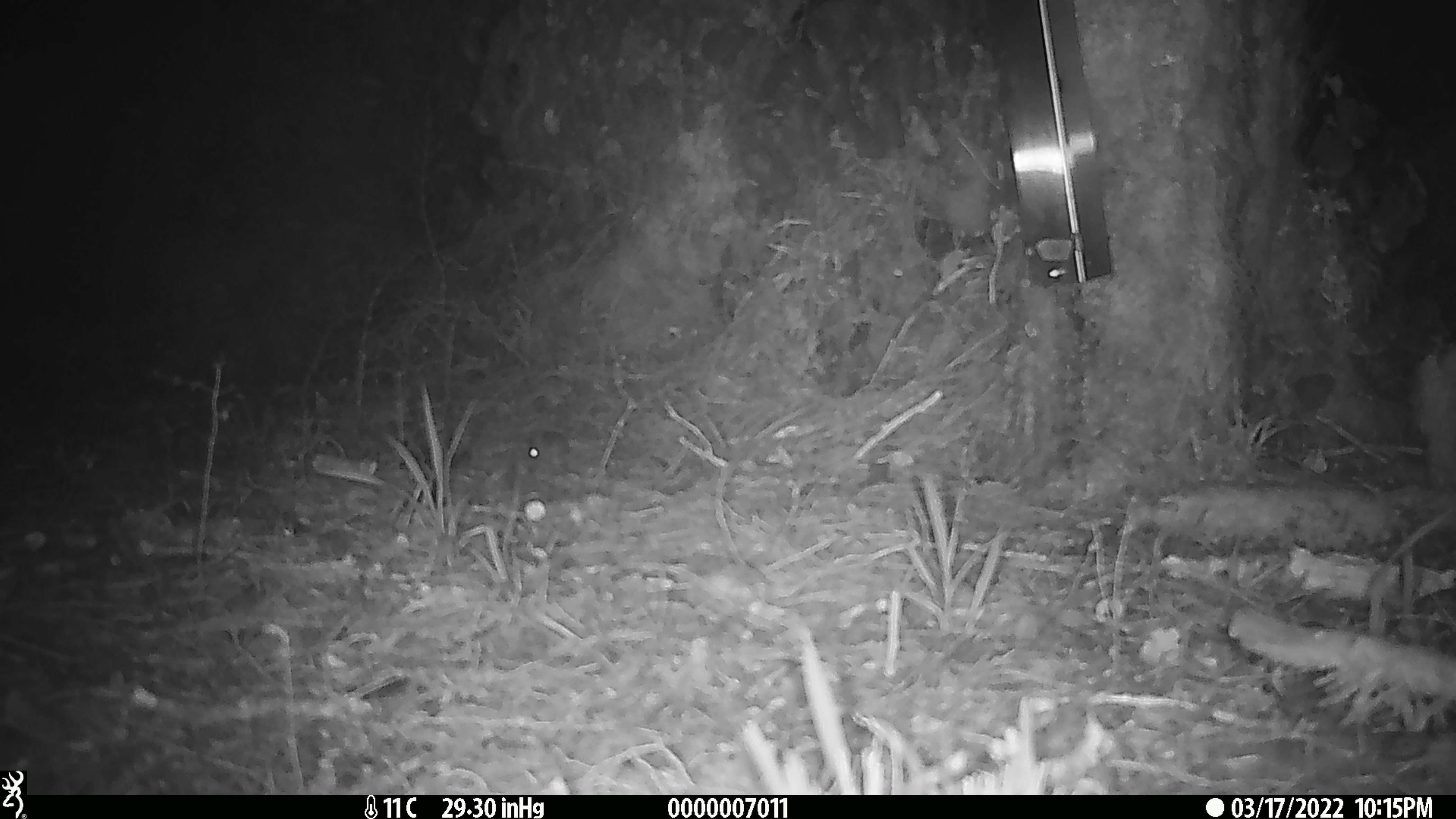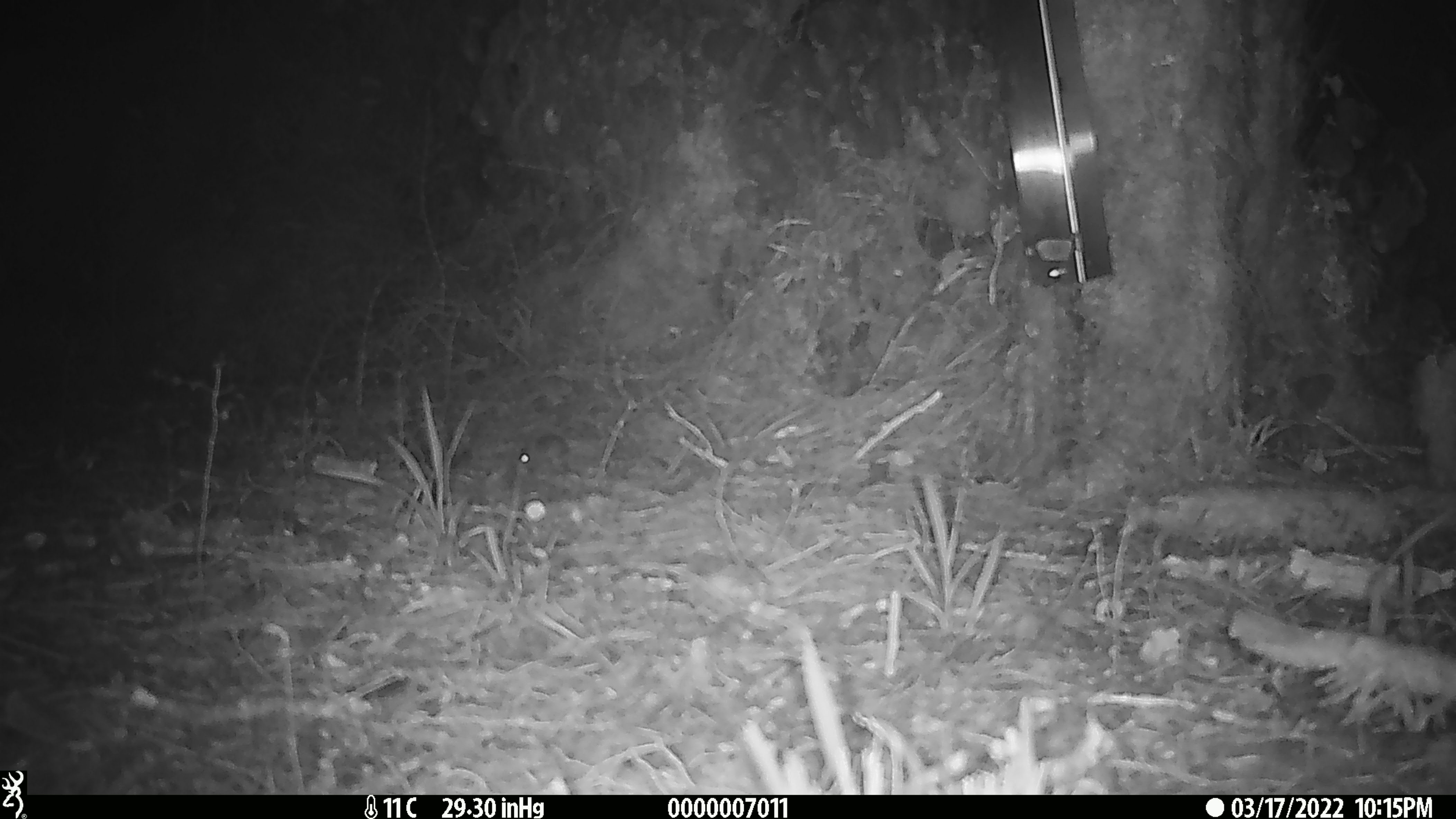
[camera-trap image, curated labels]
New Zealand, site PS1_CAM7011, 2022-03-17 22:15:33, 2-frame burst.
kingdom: Animalia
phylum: Chordata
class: Mammalia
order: Rodentia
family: Muridae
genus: Mus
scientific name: Mus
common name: mouse